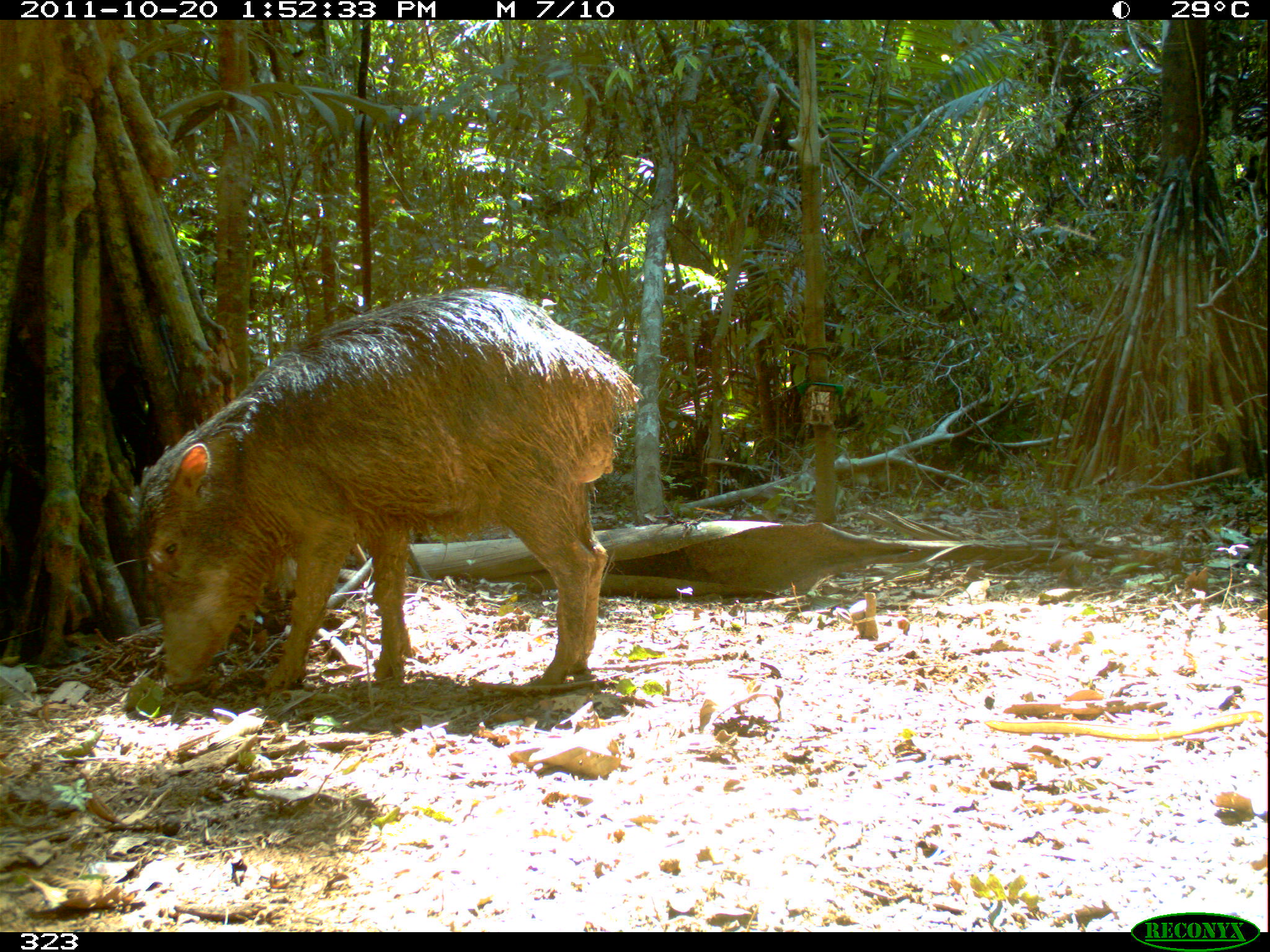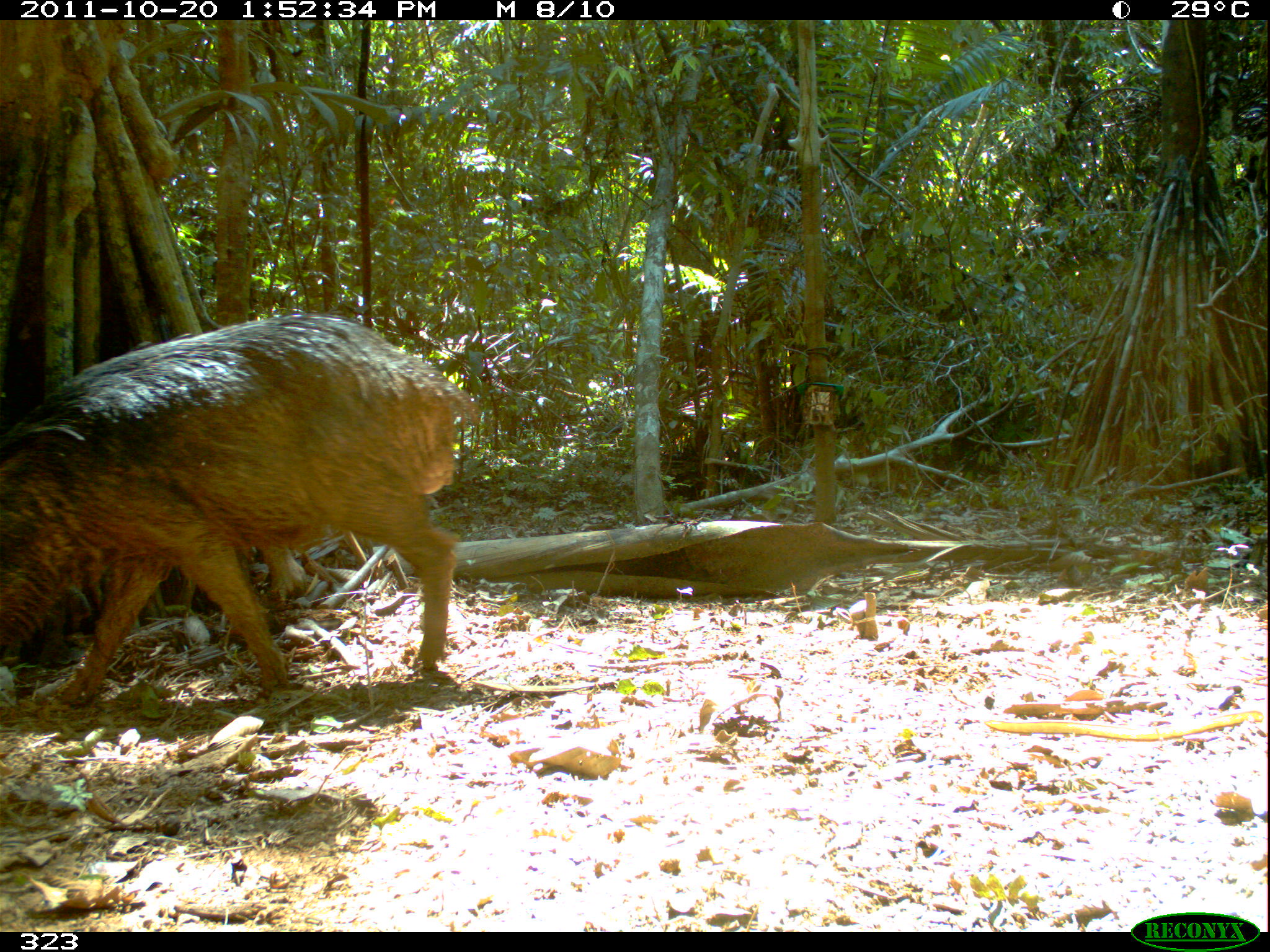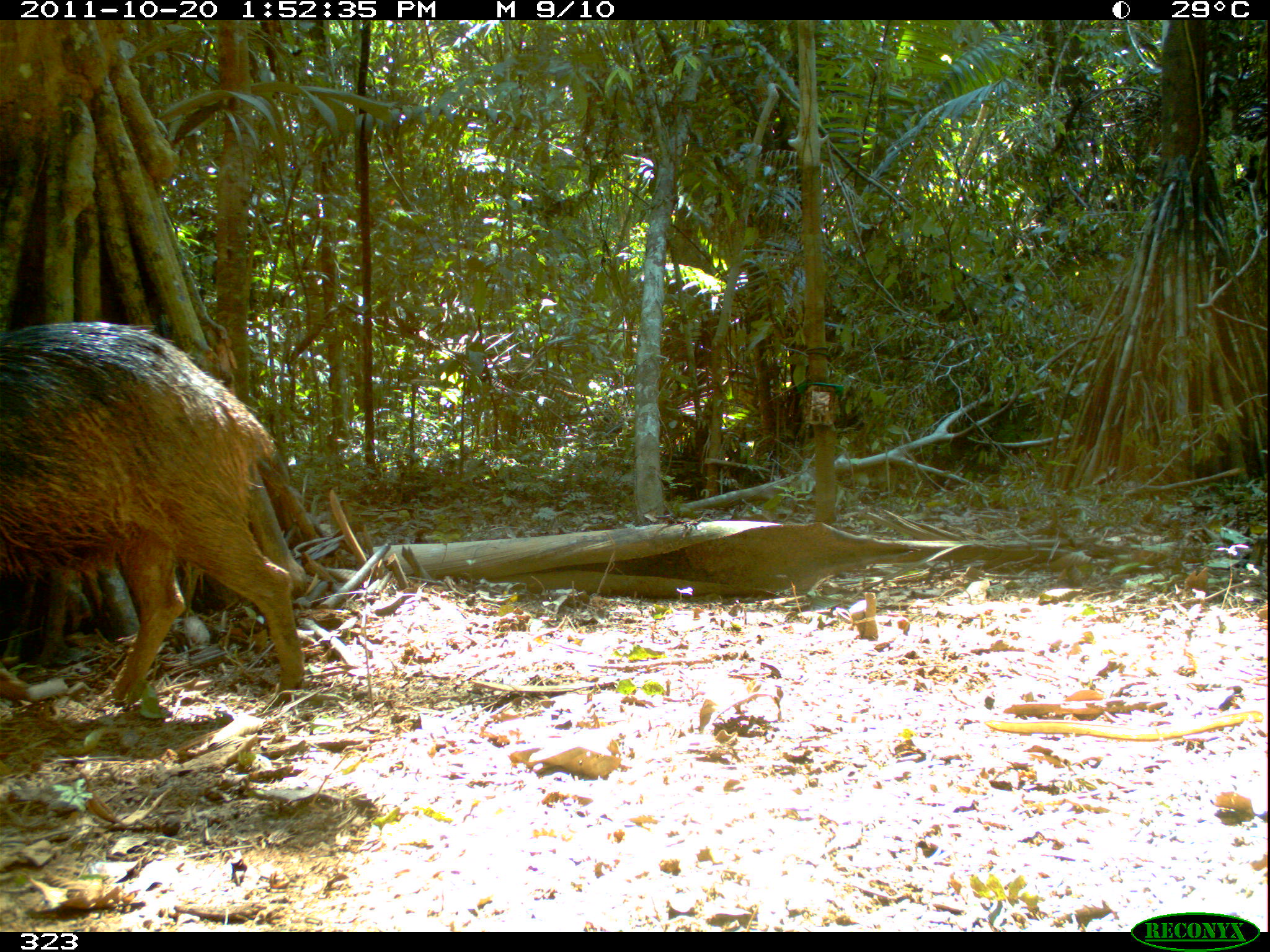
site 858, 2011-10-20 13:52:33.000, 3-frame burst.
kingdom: Animalia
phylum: Chordata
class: Mammalia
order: Artiodactyla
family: Tayassuidae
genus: Tayassu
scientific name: Tayassu pecari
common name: white-lipped peccary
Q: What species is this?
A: Tayassu pecari (white-lipped peccary).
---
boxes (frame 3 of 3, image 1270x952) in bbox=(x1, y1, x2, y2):
tayassu pecari: bbox=(2, 317, 306, 708)